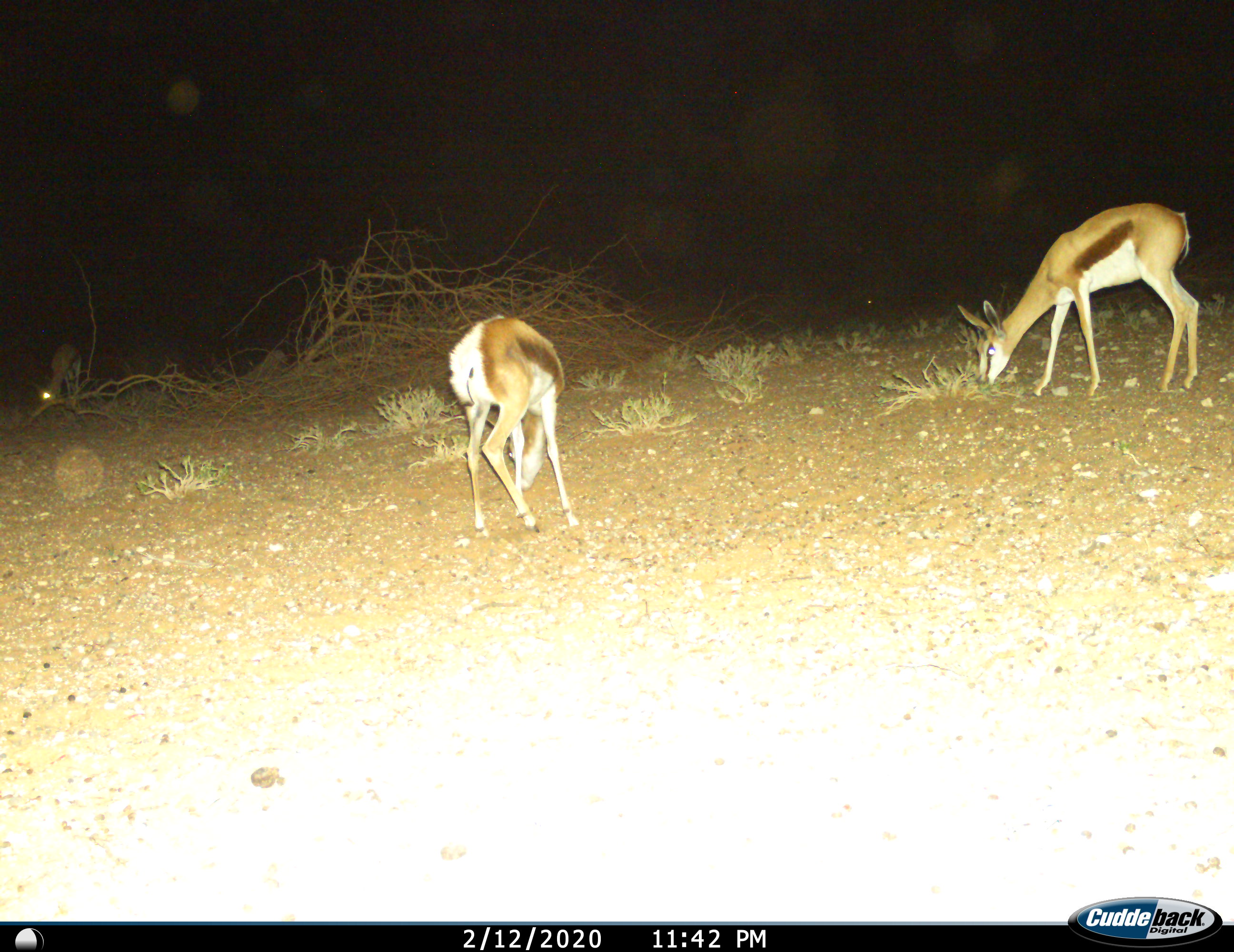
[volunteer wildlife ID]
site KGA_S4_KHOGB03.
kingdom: Animalia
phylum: Chordata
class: Mammalia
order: Artiodactyla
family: Bovidae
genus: Antidorcas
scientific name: Antidorcas marsupialis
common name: springbok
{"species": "springbok (Antidorcas marsupialis)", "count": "3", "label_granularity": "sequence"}